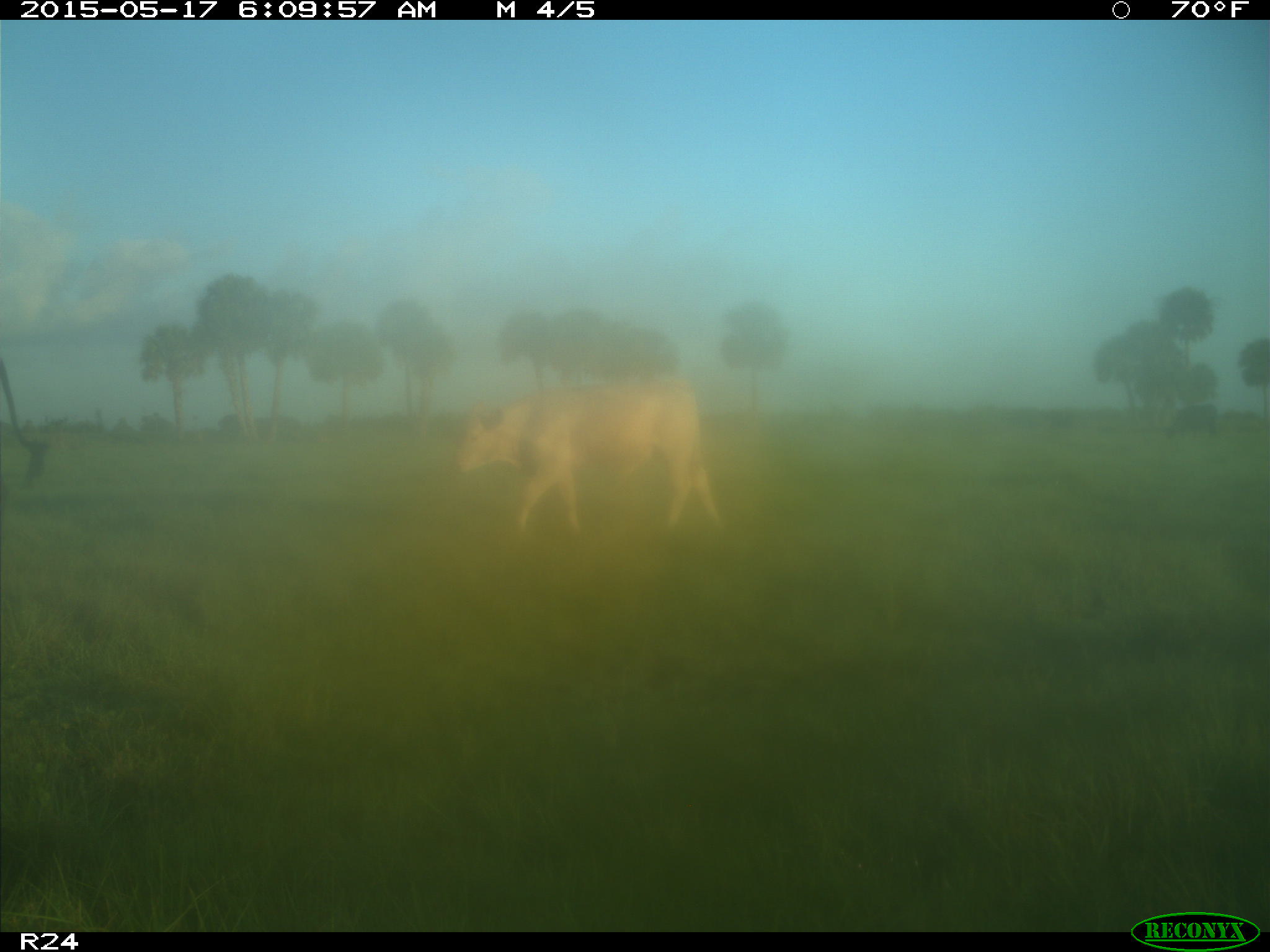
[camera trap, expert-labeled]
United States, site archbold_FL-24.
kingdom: Animalia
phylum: Chordata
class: Mammalia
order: Artiodactyla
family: Bovidae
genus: Bos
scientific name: Bos taurus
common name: domestic cow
Bos taurus (domestic cow).